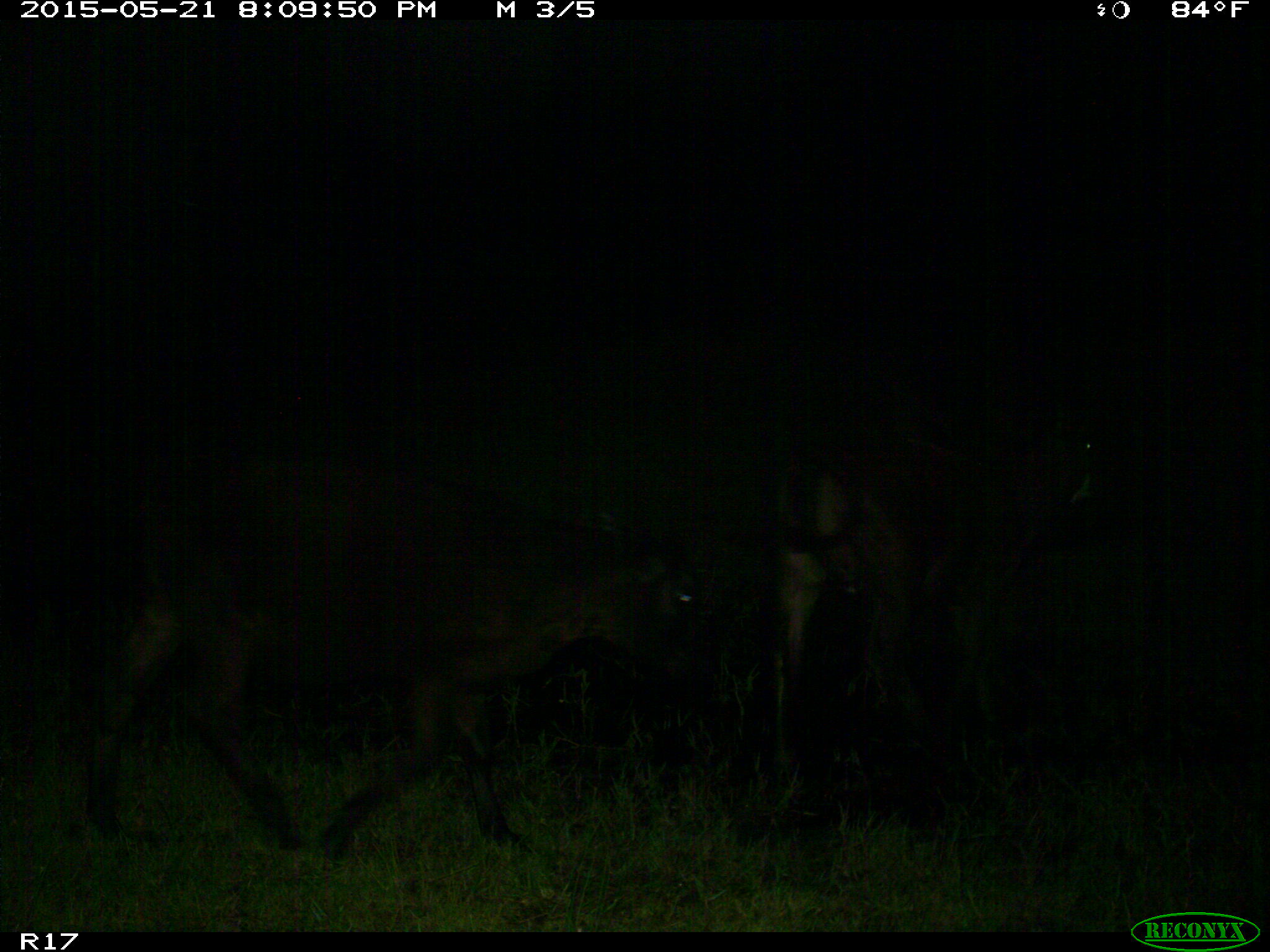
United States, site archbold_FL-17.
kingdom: Animalia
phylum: Chordata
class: Mammalia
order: Artiodactyla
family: Bovidae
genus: Bos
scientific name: Bos taurus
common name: domestic cow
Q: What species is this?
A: Bos taurus (domestic cow).